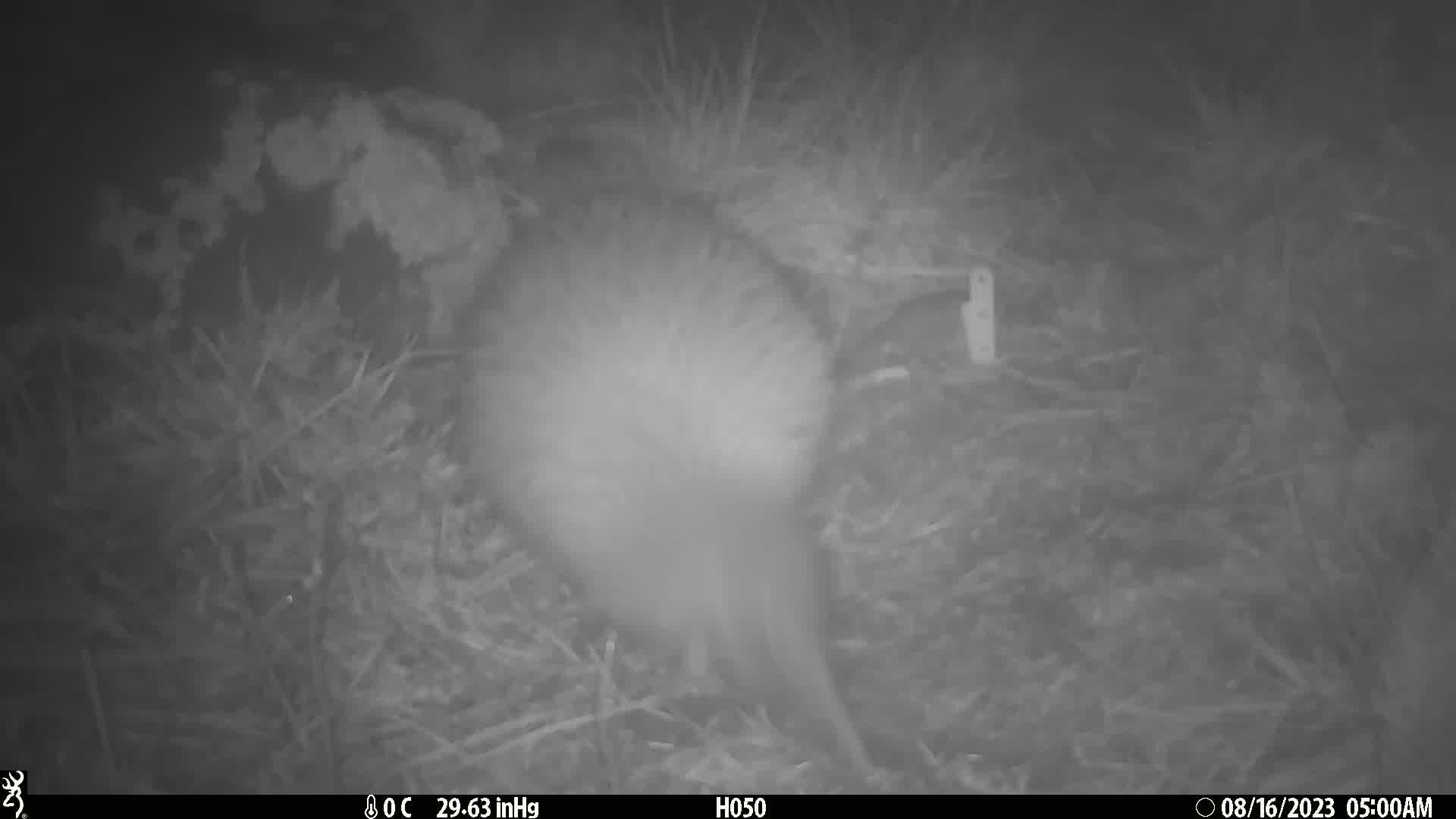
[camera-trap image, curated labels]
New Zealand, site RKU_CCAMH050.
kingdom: Animalia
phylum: Chordata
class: Aves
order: Apterygiformes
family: Apterygidae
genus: Apteryx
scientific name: Apteryx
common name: kiwi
Kiwi (Apteryx).